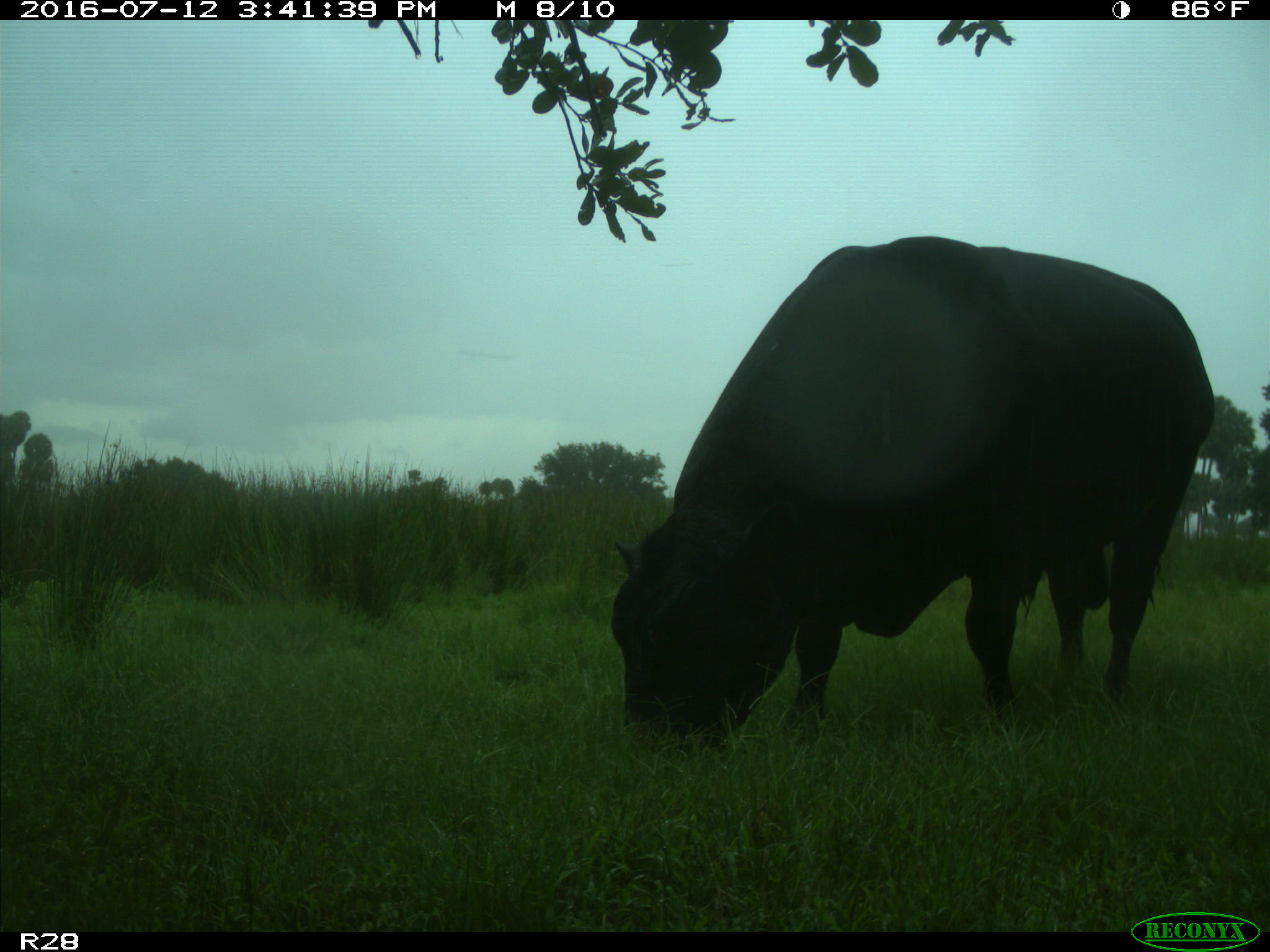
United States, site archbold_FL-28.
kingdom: Animalia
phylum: Chordata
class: Mammalia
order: Artiodactyla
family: Bovidae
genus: Bos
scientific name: Bos taurus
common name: domestic cow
Bos taurus (domestic cow).